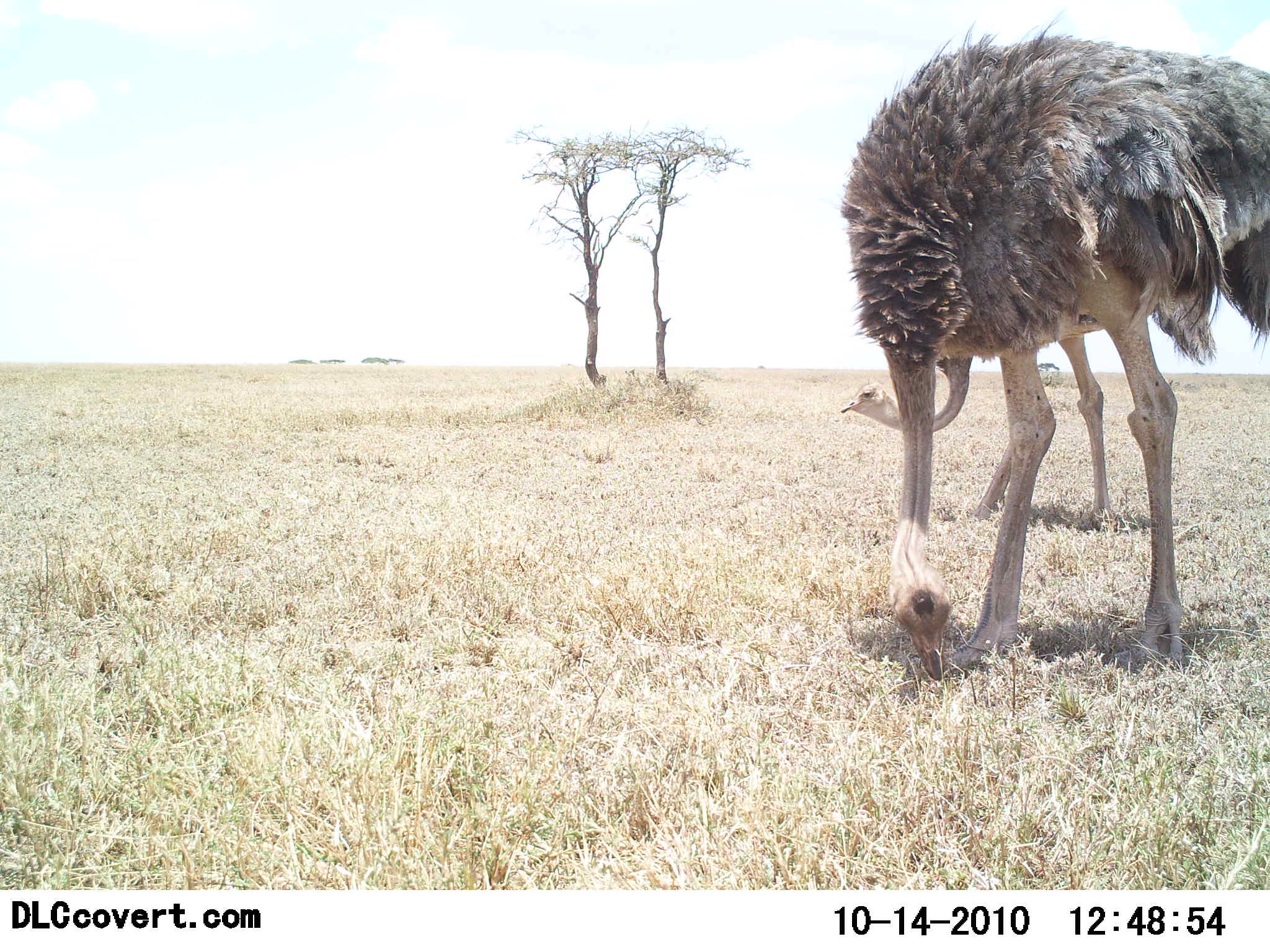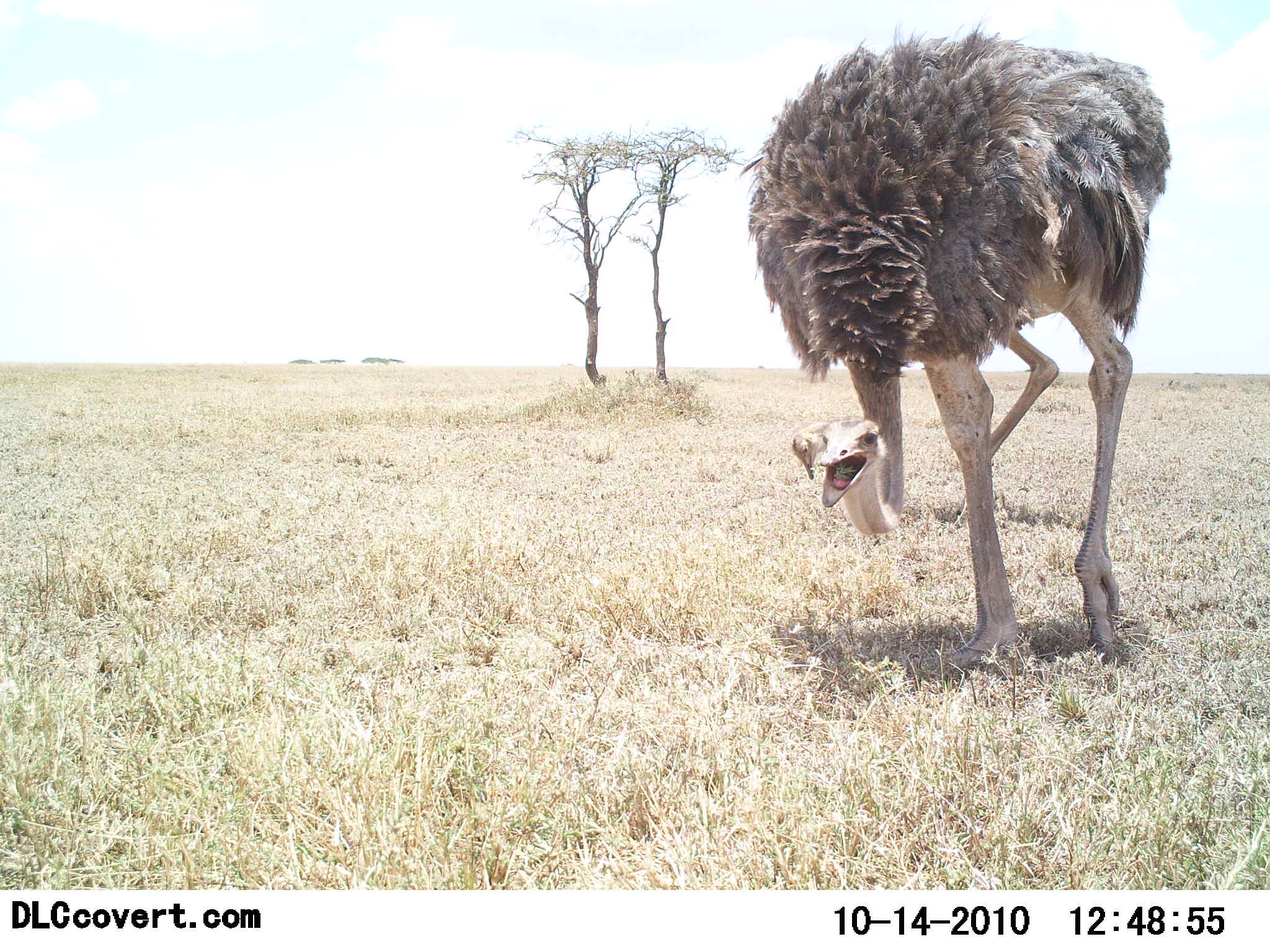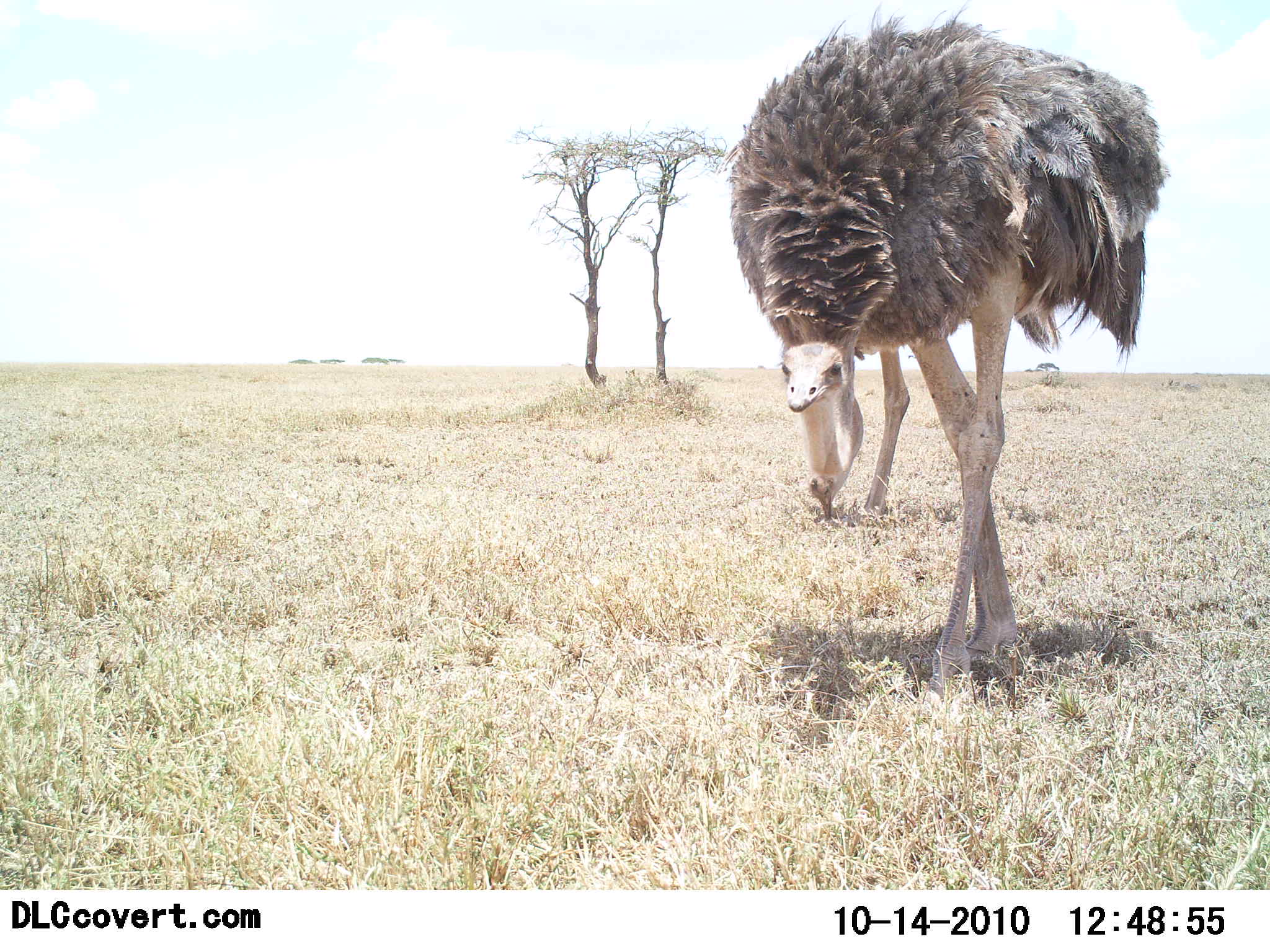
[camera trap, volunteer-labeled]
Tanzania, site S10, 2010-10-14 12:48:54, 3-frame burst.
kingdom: Animalia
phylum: Chordata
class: Aves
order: Struthioniformes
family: Struthionidae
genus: Struthio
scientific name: Struthio camelus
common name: ostrich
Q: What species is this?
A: Ostrich (Struthio camelus).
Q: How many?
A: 2.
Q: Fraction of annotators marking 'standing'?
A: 29%.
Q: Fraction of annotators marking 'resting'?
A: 0%.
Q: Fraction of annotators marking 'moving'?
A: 43%.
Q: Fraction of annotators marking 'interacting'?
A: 29%.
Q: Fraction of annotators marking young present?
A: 0%.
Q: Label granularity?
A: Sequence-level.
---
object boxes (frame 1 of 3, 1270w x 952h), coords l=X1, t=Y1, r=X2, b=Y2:
animal: l=837, t=13, r=1270, b=683; l=840, t=284, r=1218, b=530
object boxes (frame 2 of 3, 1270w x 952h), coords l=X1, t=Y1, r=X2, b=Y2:
animal: l=736, t=18, r=1173, b=666; l=990, t=326, r=1059, b=458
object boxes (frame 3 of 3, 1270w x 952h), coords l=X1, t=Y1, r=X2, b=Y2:
animal: l=728, t=1, r=1171, b=692; l=865, t=275, r=1063, b=518